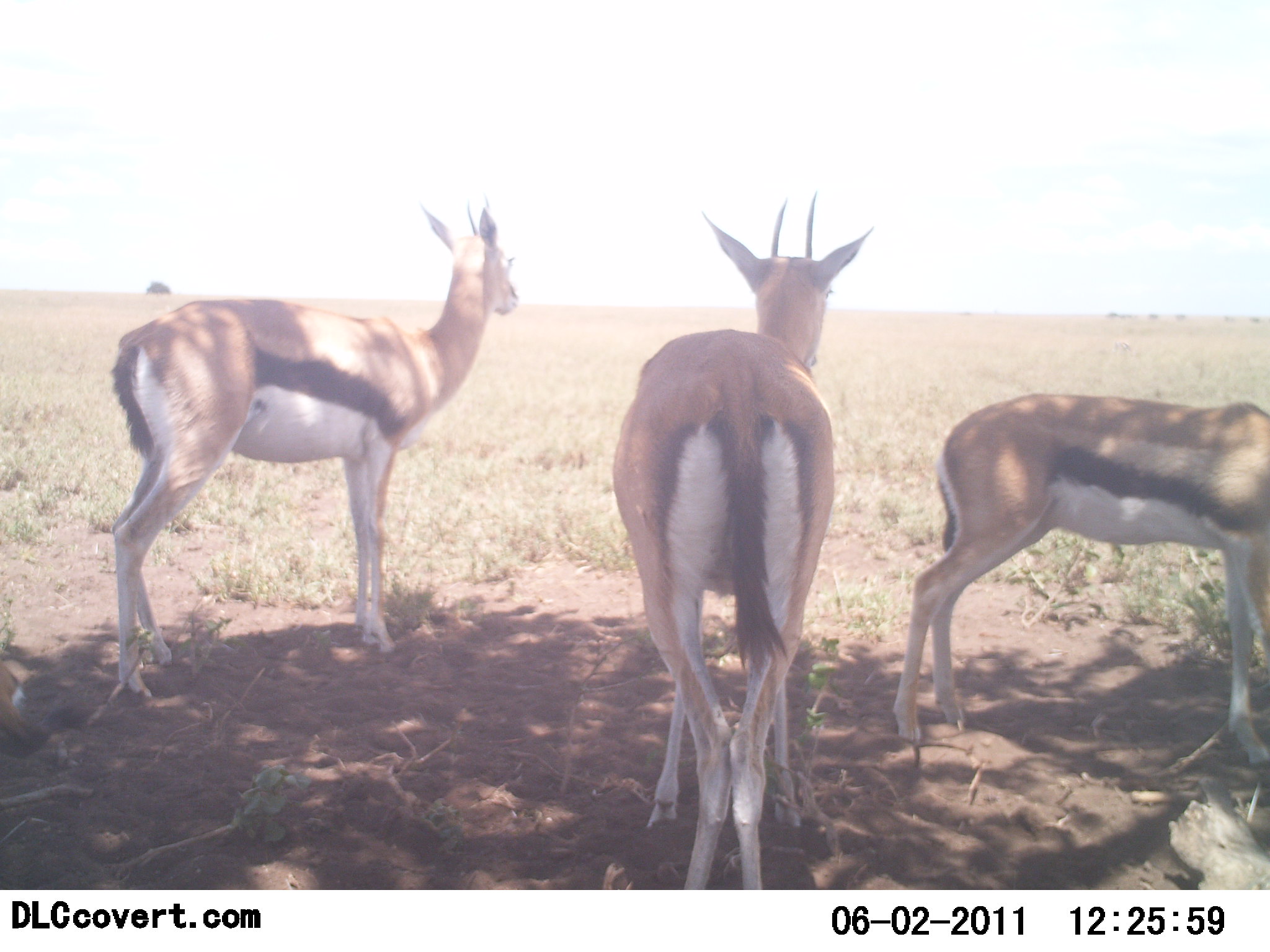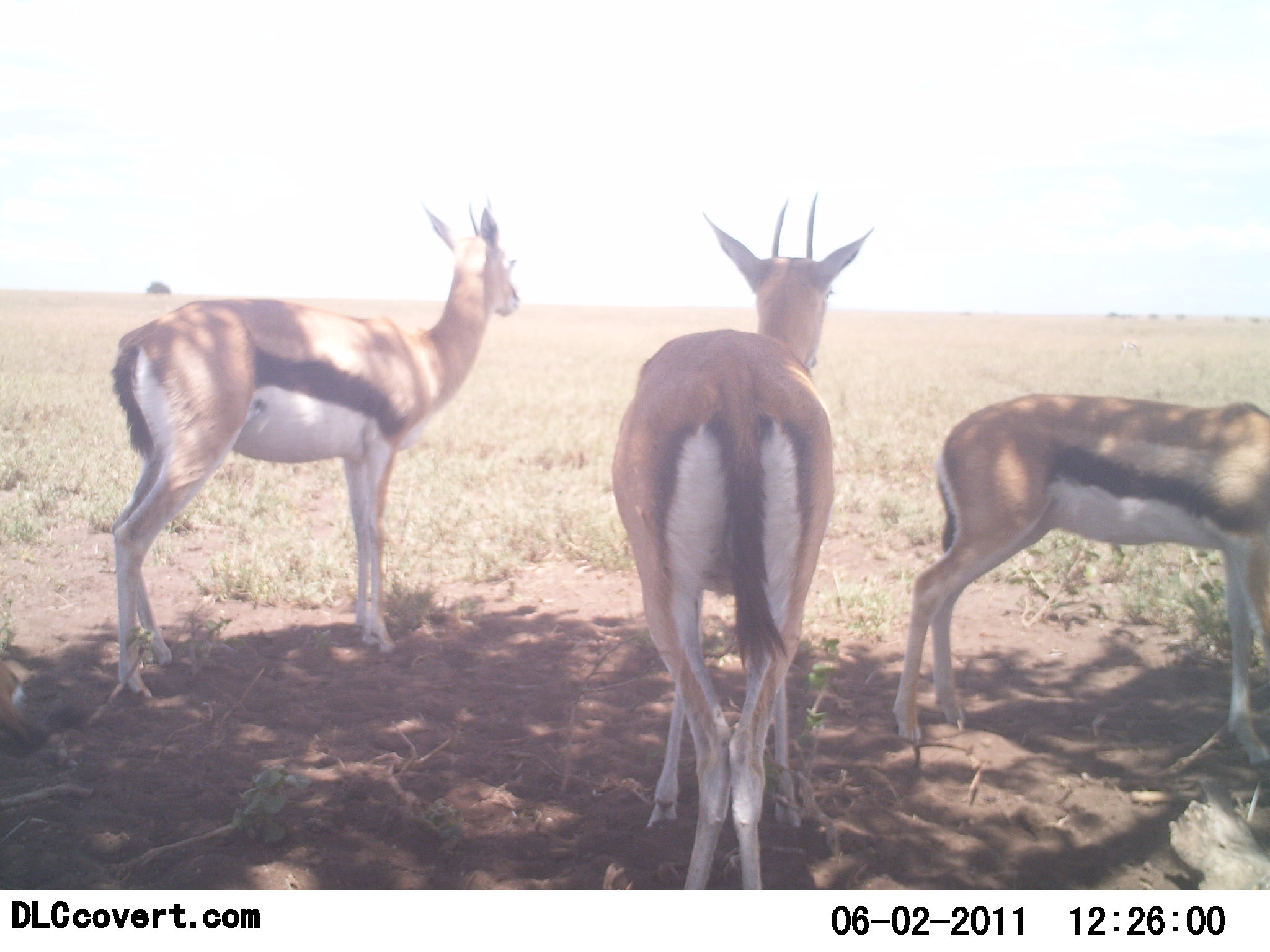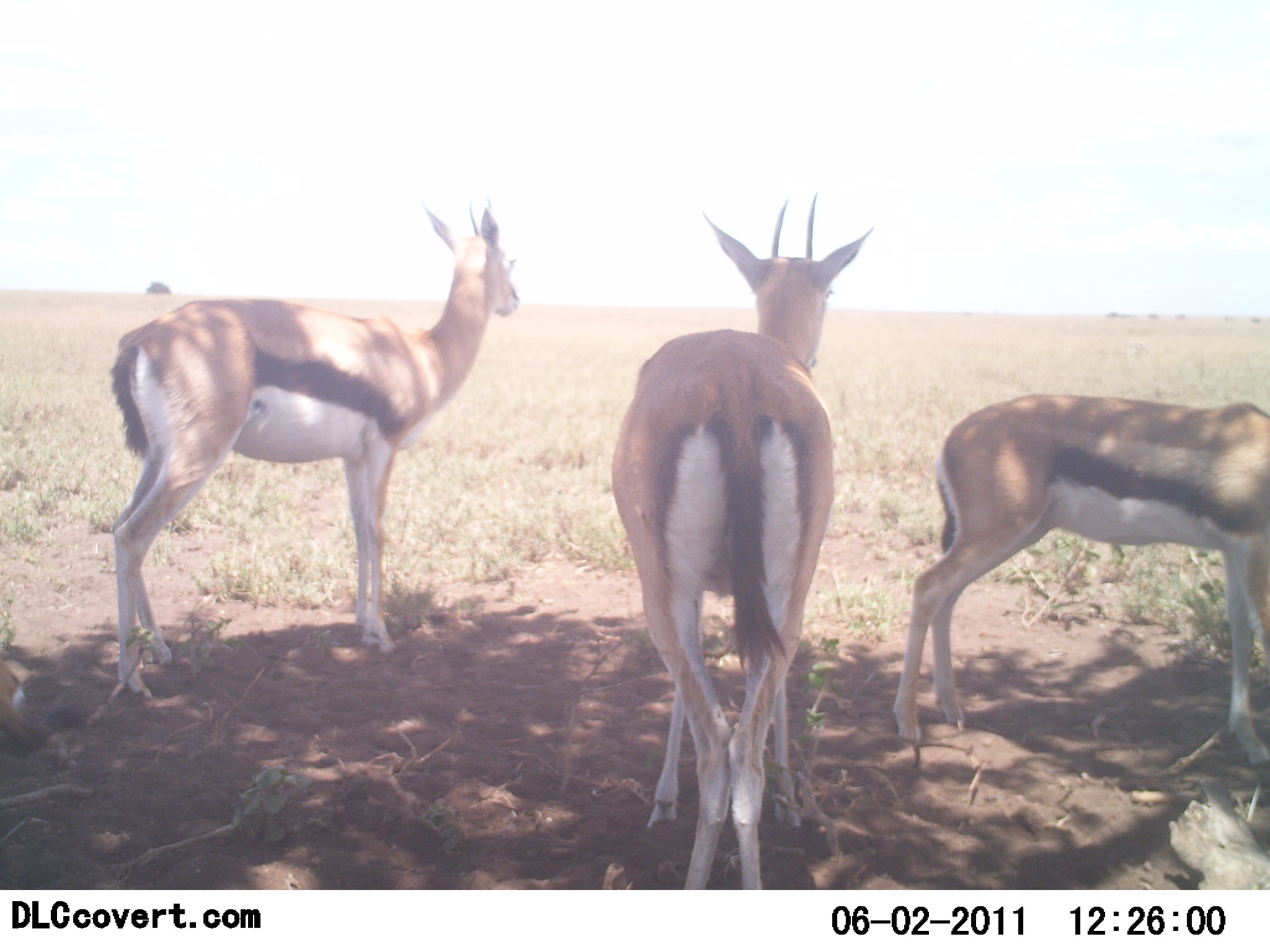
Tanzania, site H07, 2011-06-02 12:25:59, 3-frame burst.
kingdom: Animalia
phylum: Chordata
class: Mammalia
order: Artiodactyla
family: Bovidae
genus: Eudorcas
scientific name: Eudorcas thomsonii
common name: thomson's gazelle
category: gazellethomsons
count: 3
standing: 92%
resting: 8%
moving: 0%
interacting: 0%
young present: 0%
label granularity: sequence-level